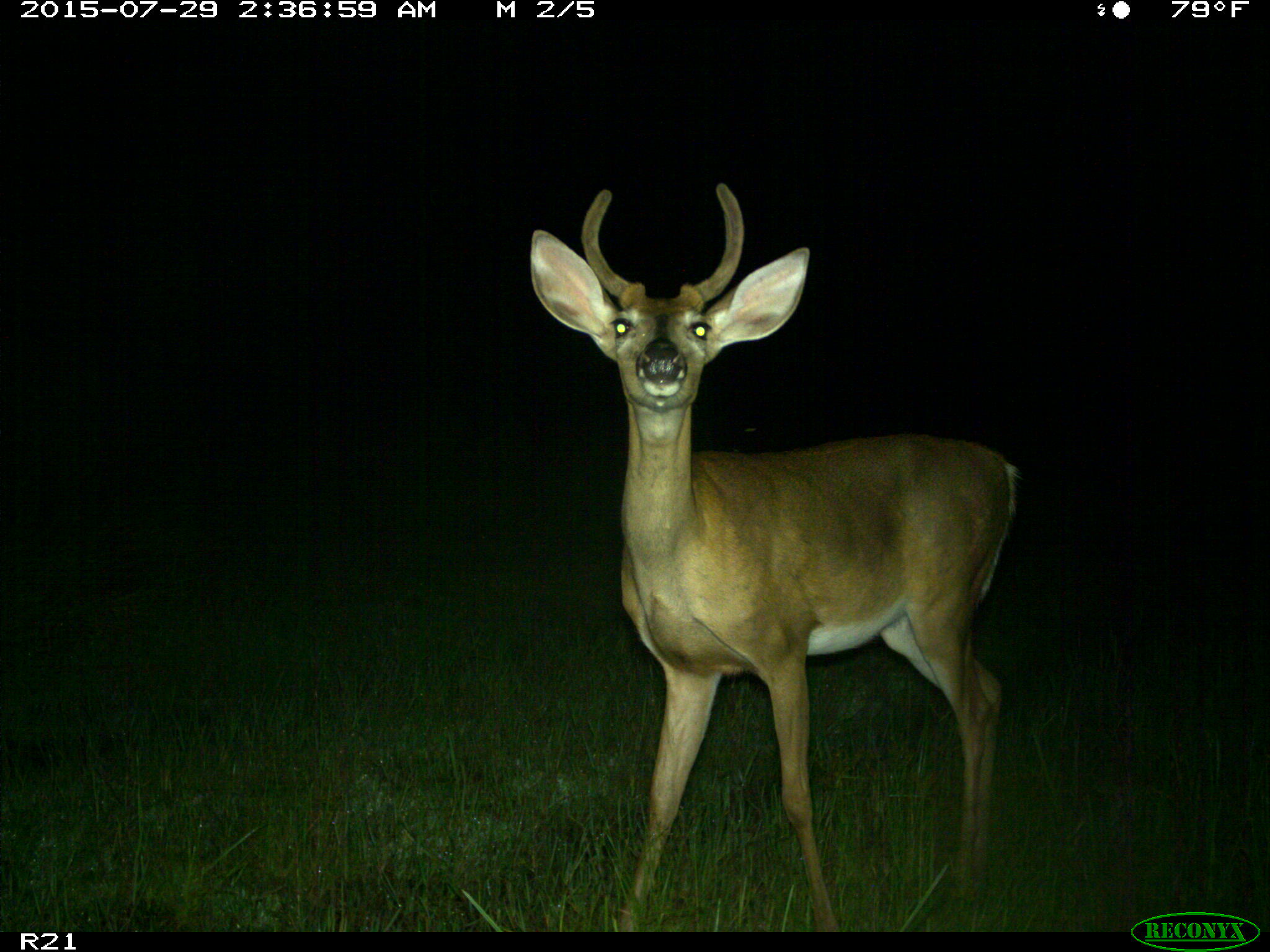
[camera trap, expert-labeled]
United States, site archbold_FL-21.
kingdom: Animalia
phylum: Chordata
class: Mammalia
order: Artiodactyla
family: Cervidae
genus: Odocoileus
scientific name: Odocoileus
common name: deer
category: unidentified deer